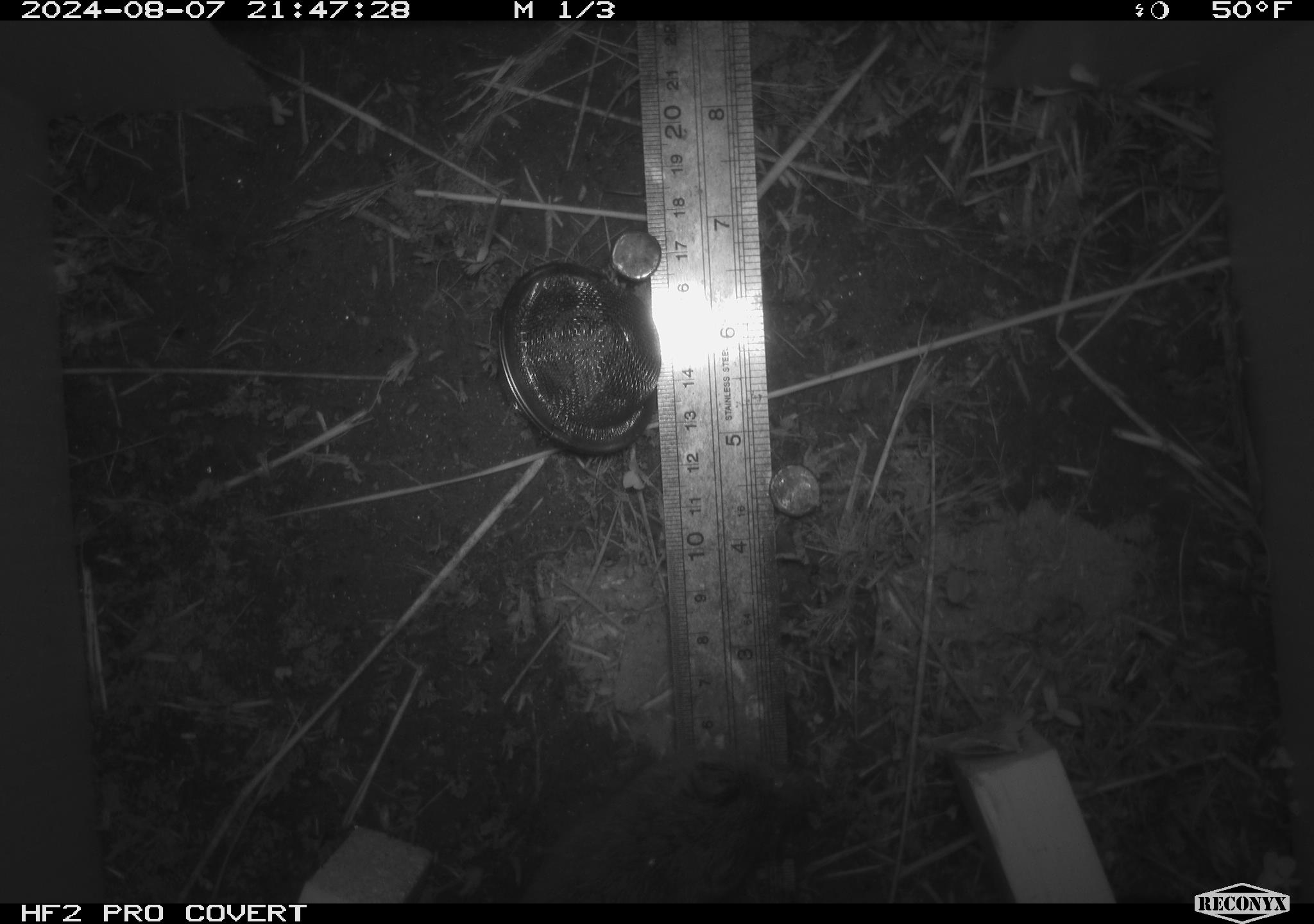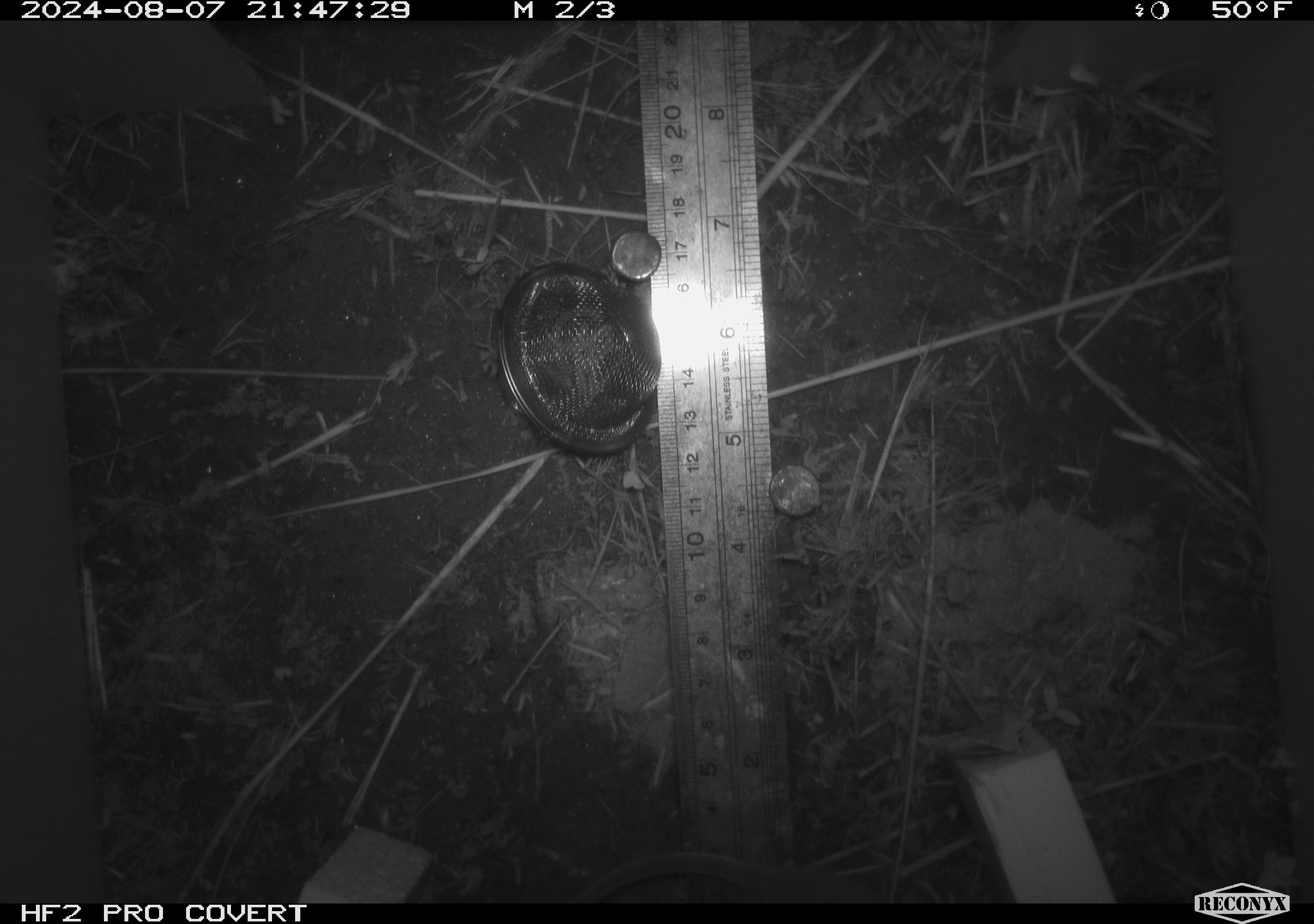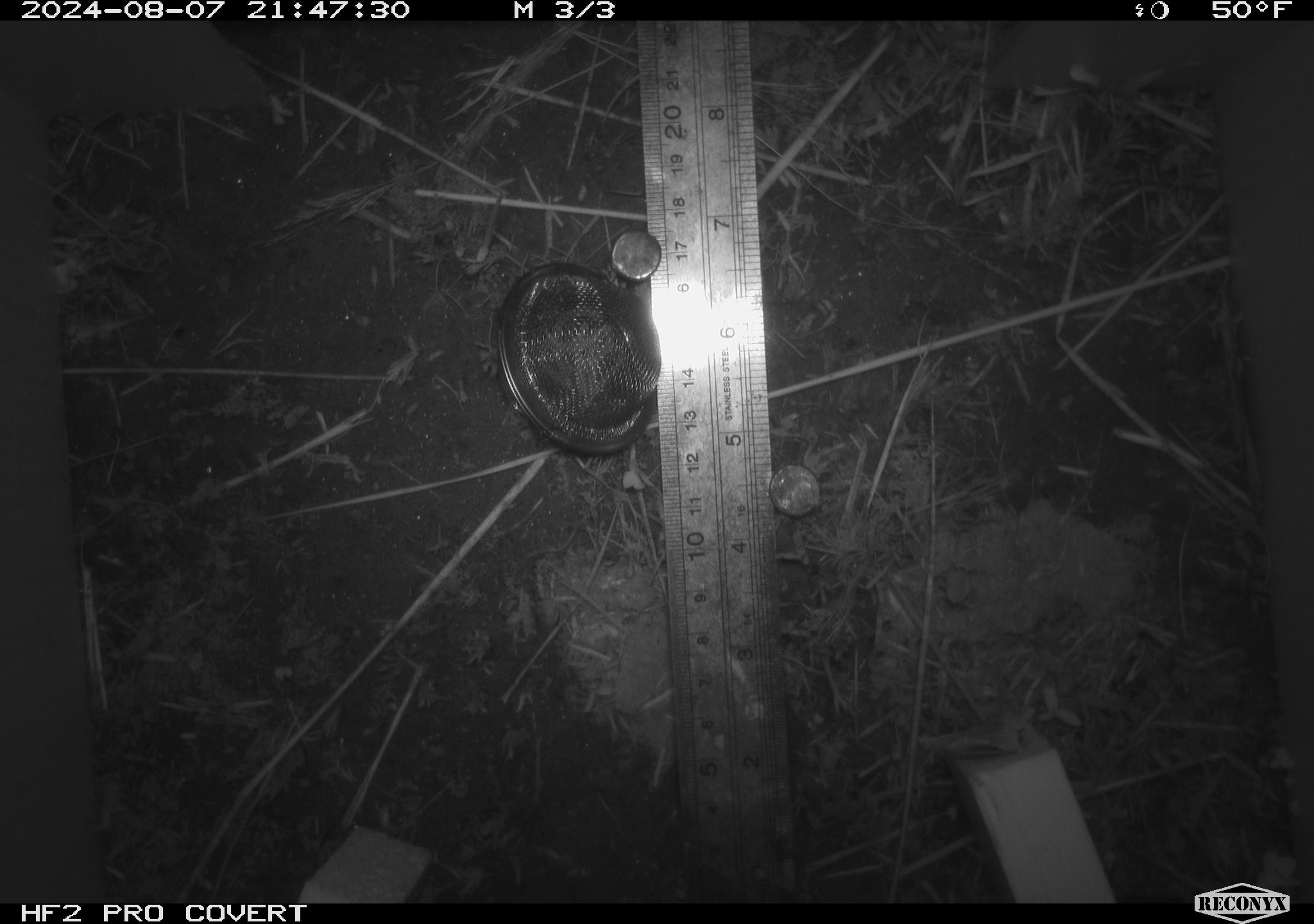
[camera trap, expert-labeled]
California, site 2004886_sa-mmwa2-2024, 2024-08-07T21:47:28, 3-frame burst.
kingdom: Animalia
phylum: Chordata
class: Mammalia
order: Rodentia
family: Cricetidae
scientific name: Arvicolinae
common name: voles, lemmings, and muskrats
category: arvicolinae subfamily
Arvicolinae subfamily (voles, lemmings, and muskrats) (Arvicolinae).